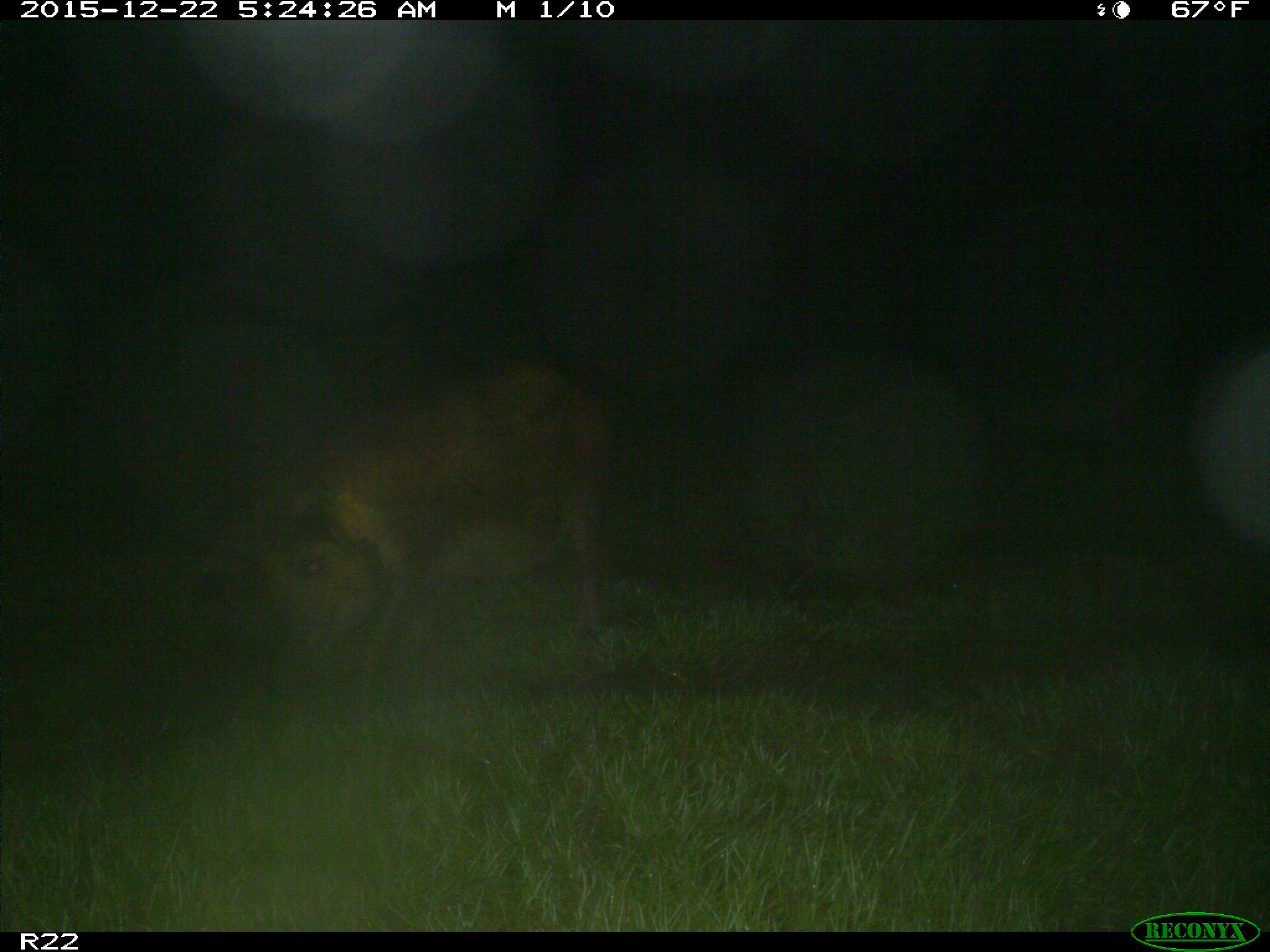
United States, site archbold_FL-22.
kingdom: Animalia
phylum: Chordata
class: Mammalia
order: Artiodactyla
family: Suidae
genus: Sus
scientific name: Sus scrofa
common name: wild boar